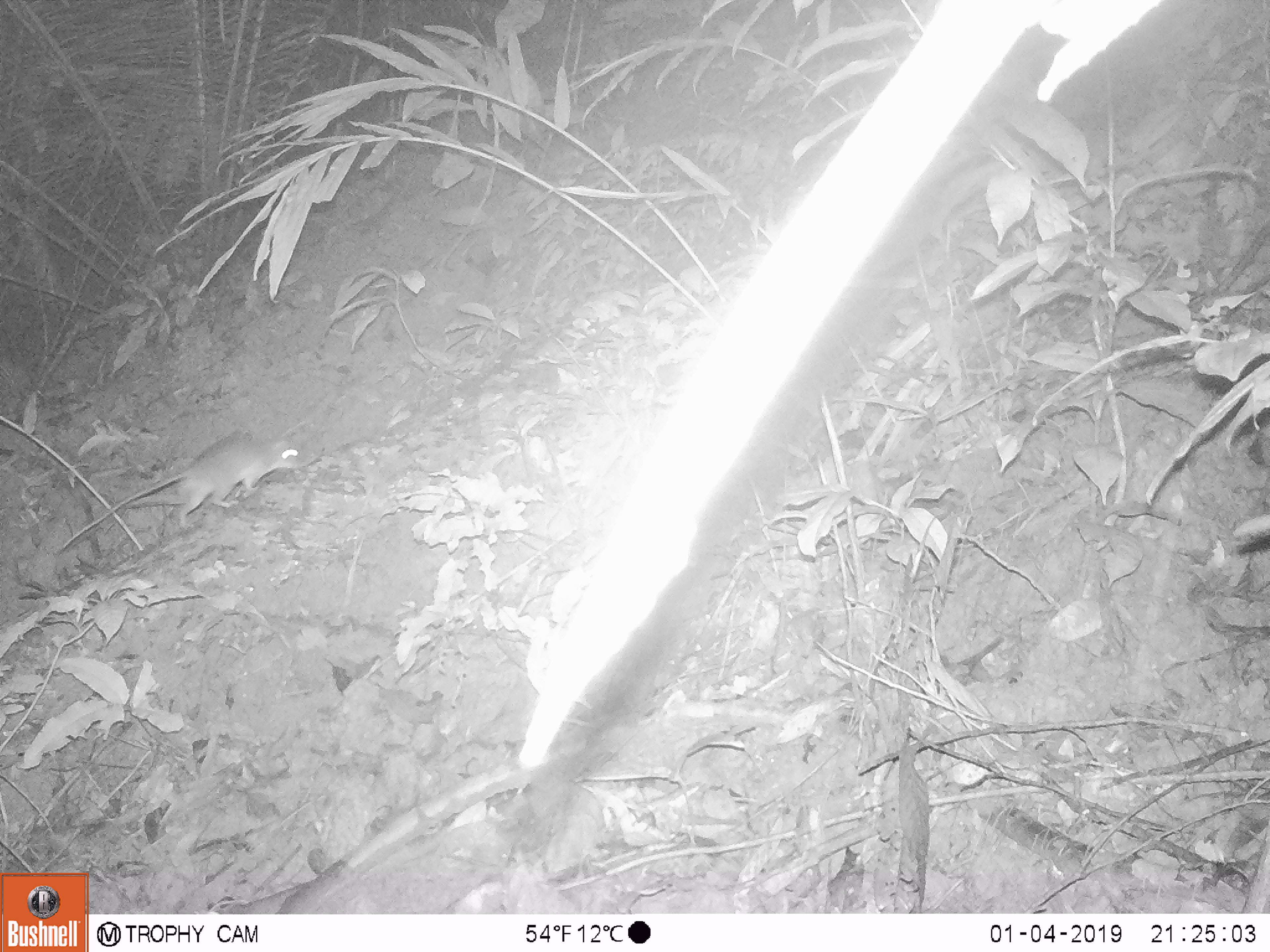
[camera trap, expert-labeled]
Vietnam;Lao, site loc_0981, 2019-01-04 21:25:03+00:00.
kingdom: Animalia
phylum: Chordata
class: Mammalia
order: Rodentia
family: Muridae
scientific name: Muridae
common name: old-world mice and rats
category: unidentified murid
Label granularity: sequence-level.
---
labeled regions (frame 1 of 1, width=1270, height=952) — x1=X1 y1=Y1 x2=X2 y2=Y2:
unidentified murid: x1=62 y1=429 x2=301 y2=548